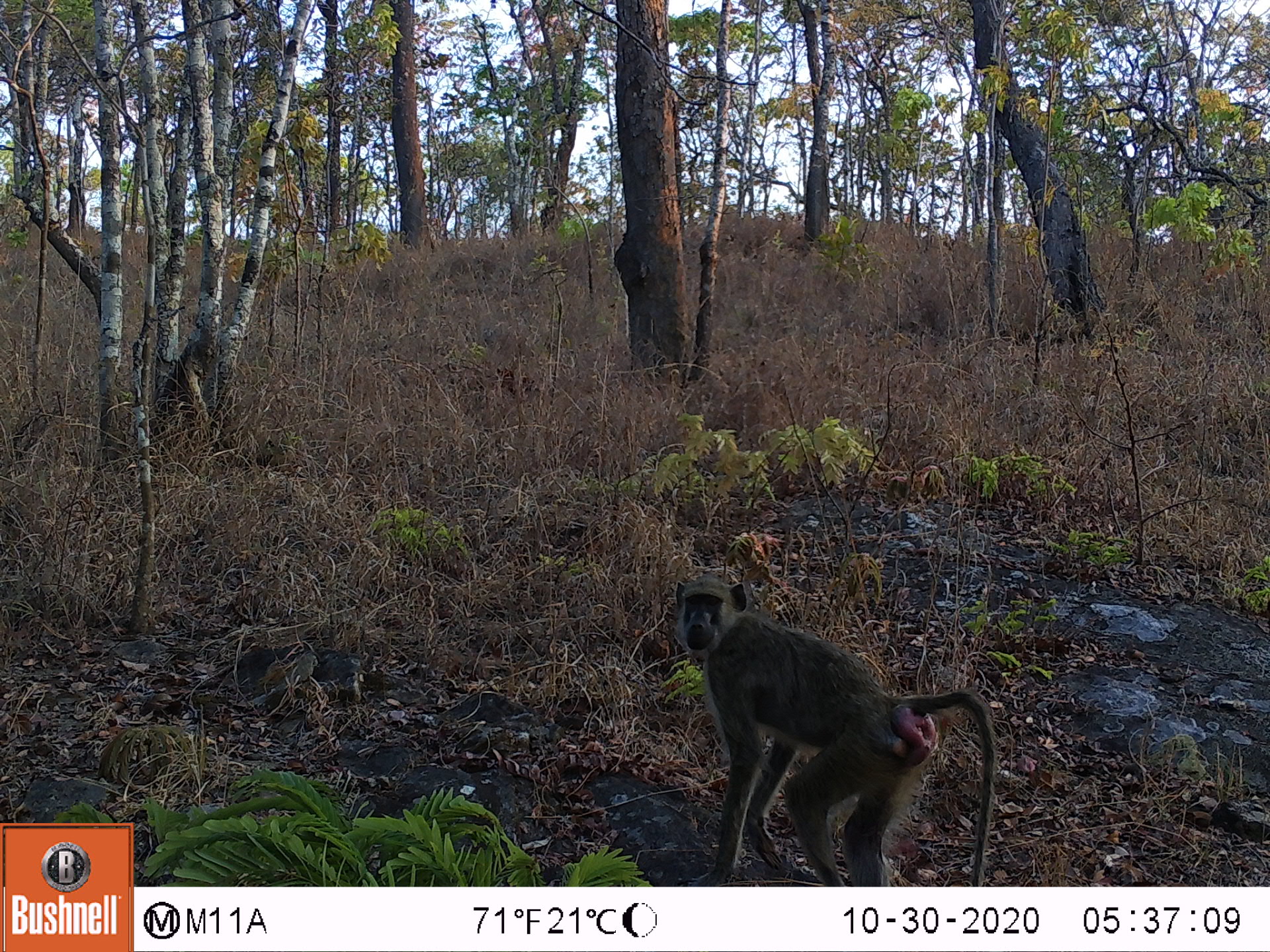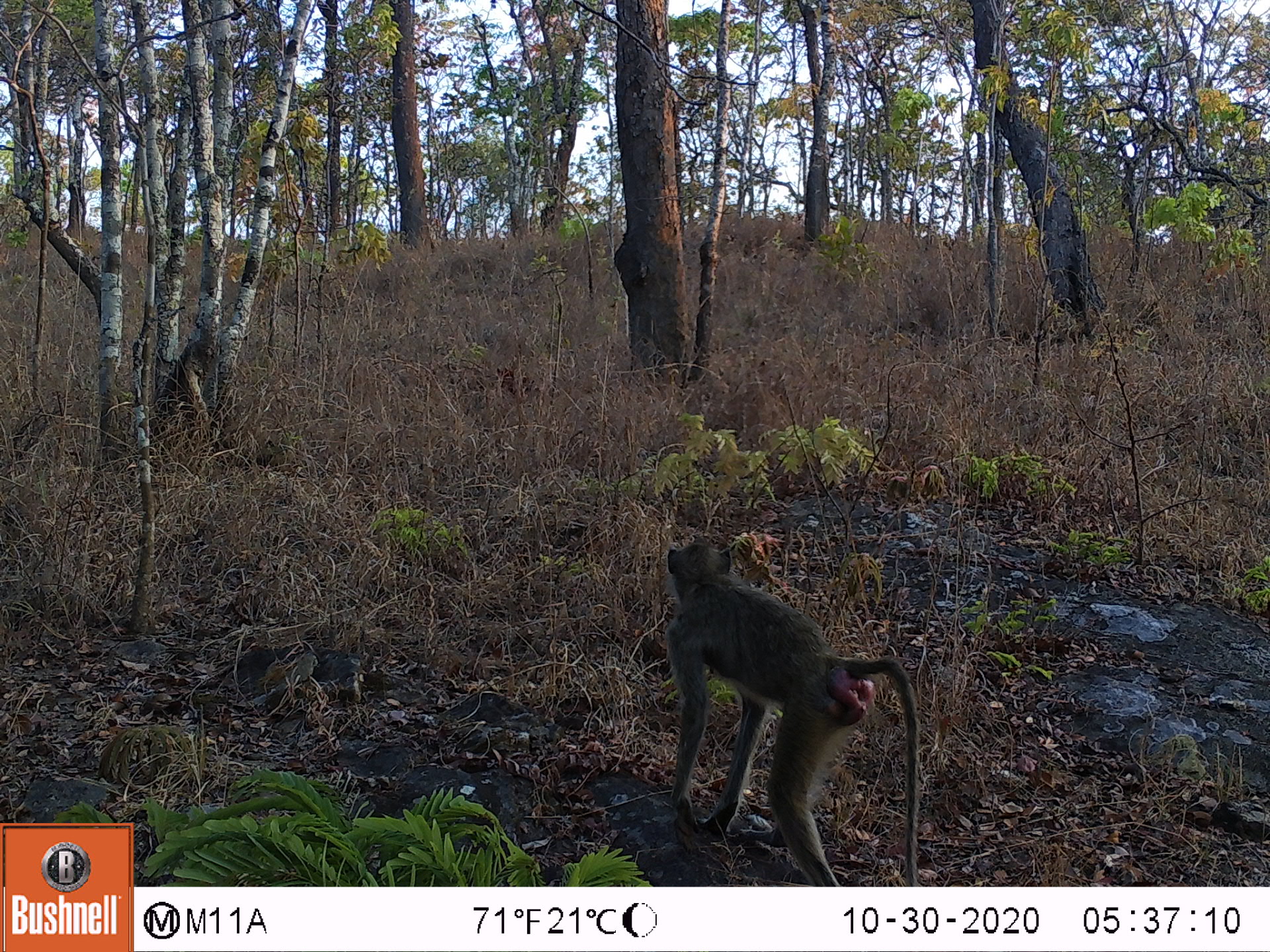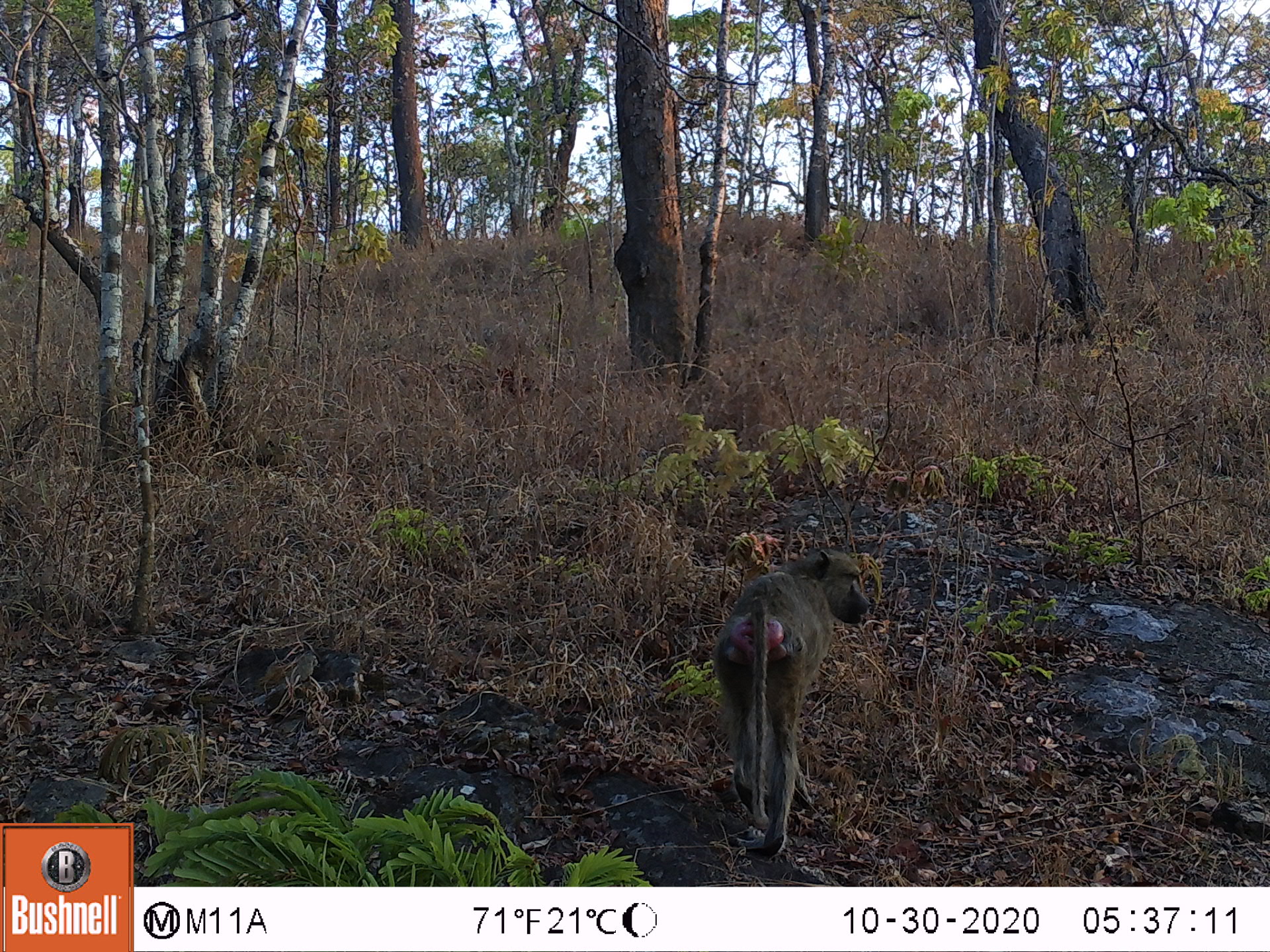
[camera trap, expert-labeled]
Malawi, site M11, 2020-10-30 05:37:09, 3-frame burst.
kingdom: Animalia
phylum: Chordata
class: Mammalia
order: Primates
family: Cercopithecidae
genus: Papio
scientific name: Papio cynocephalus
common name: yellow baboon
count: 1